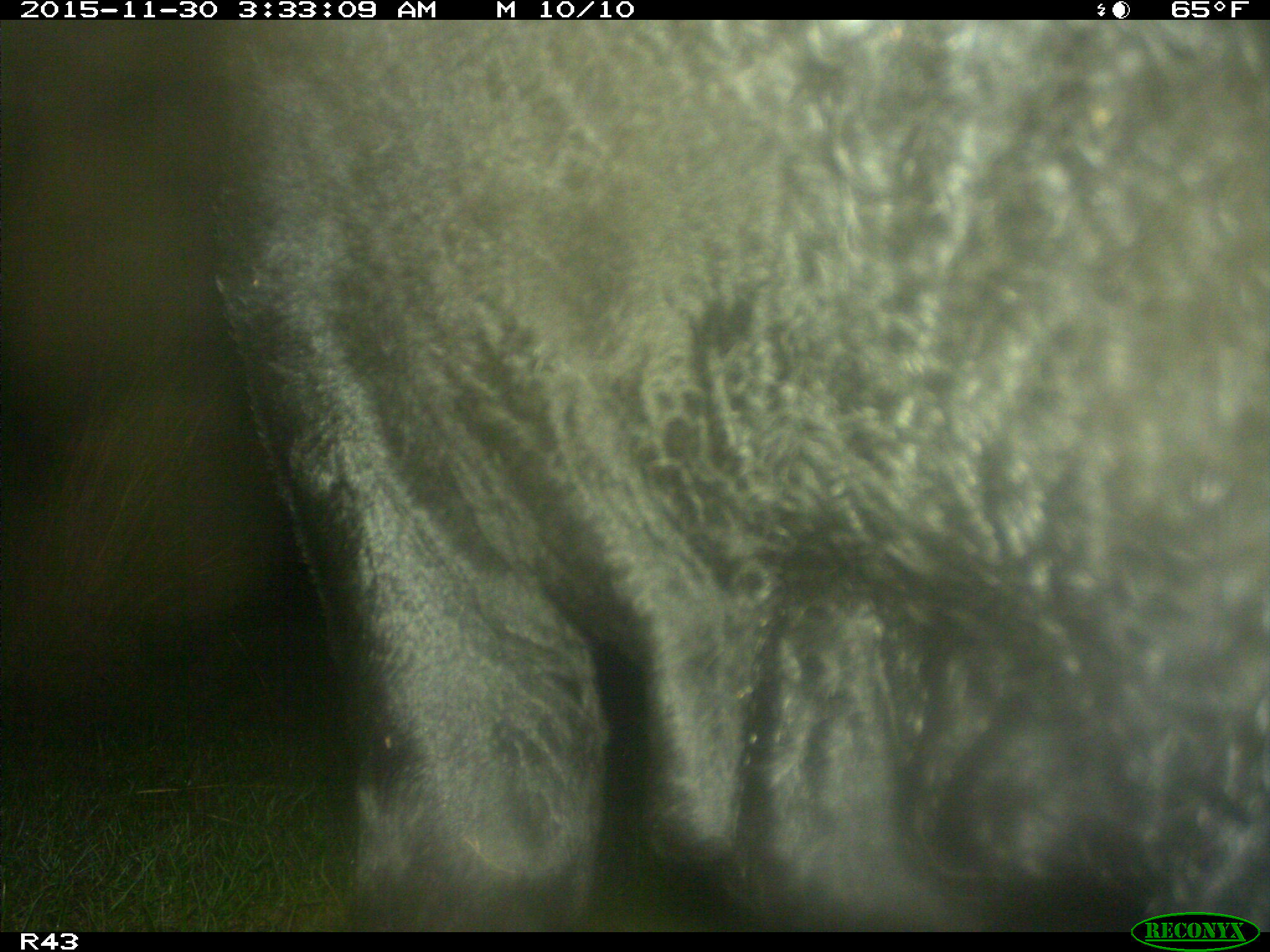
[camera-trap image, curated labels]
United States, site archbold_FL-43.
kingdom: Animalia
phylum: Chordata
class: Mammalia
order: Artiodactyla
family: Bovidae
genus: Bos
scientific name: Bos taurus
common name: domestic cow